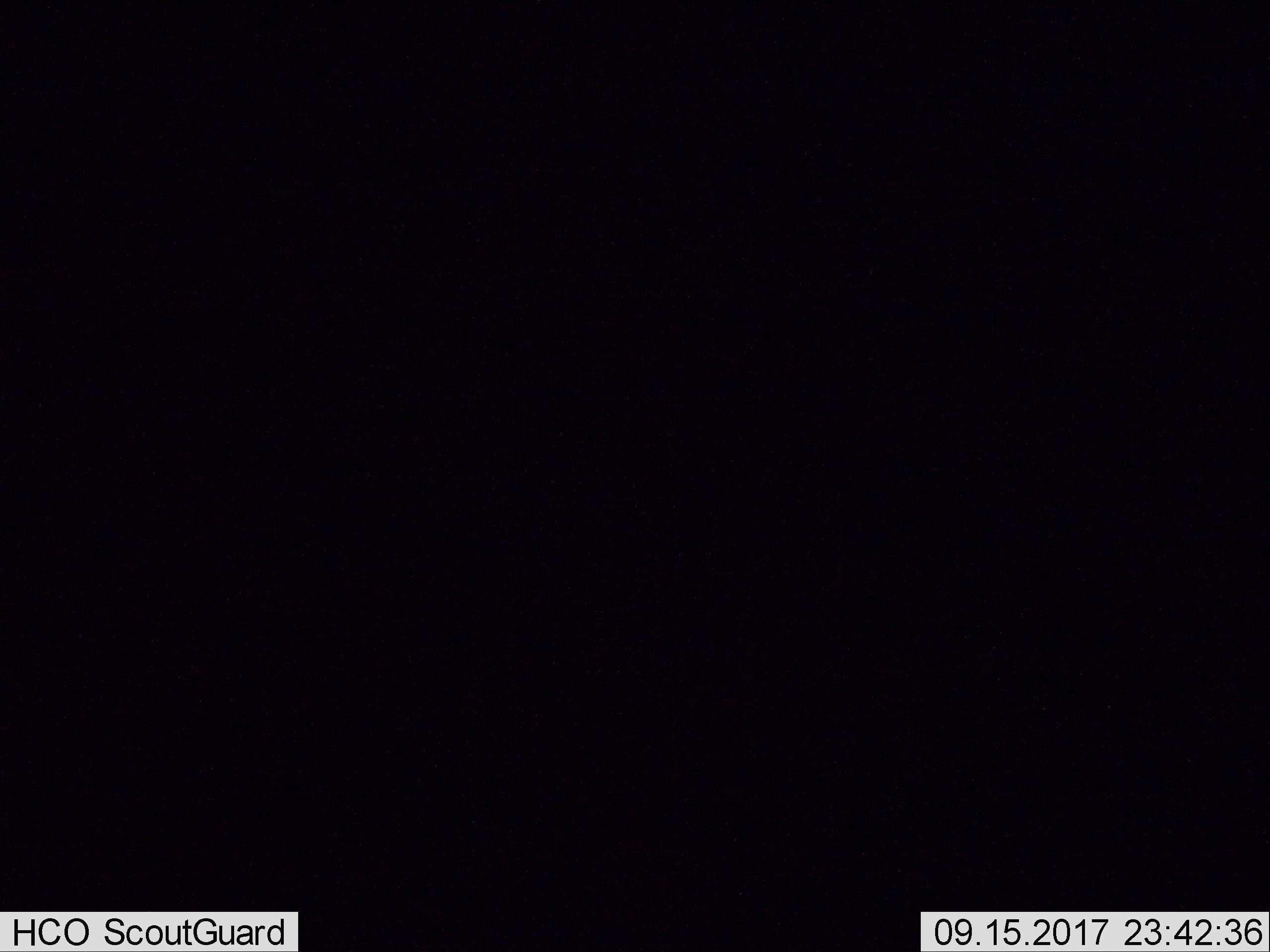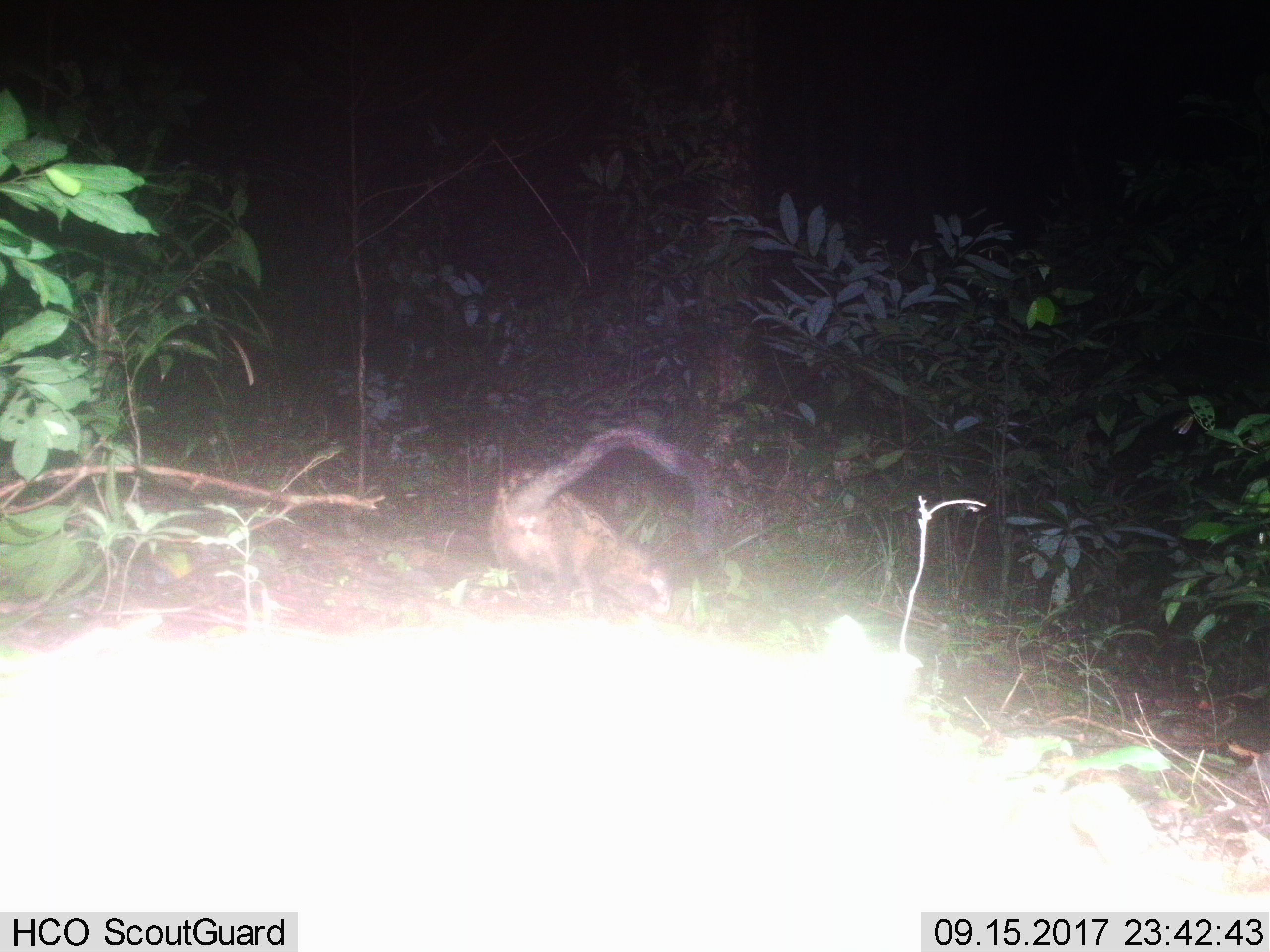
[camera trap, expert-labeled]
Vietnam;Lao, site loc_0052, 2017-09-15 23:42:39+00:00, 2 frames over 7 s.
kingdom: Animalia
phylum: Chordata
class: Mammalia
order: Carnivora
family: Viverridae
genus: Paradoxurus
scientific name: Paradoxurus hermaphroditus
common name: common palm civet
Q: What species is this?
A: Common palm civet (Paradoxurus hermaphroditus).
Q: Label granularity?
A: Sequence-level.